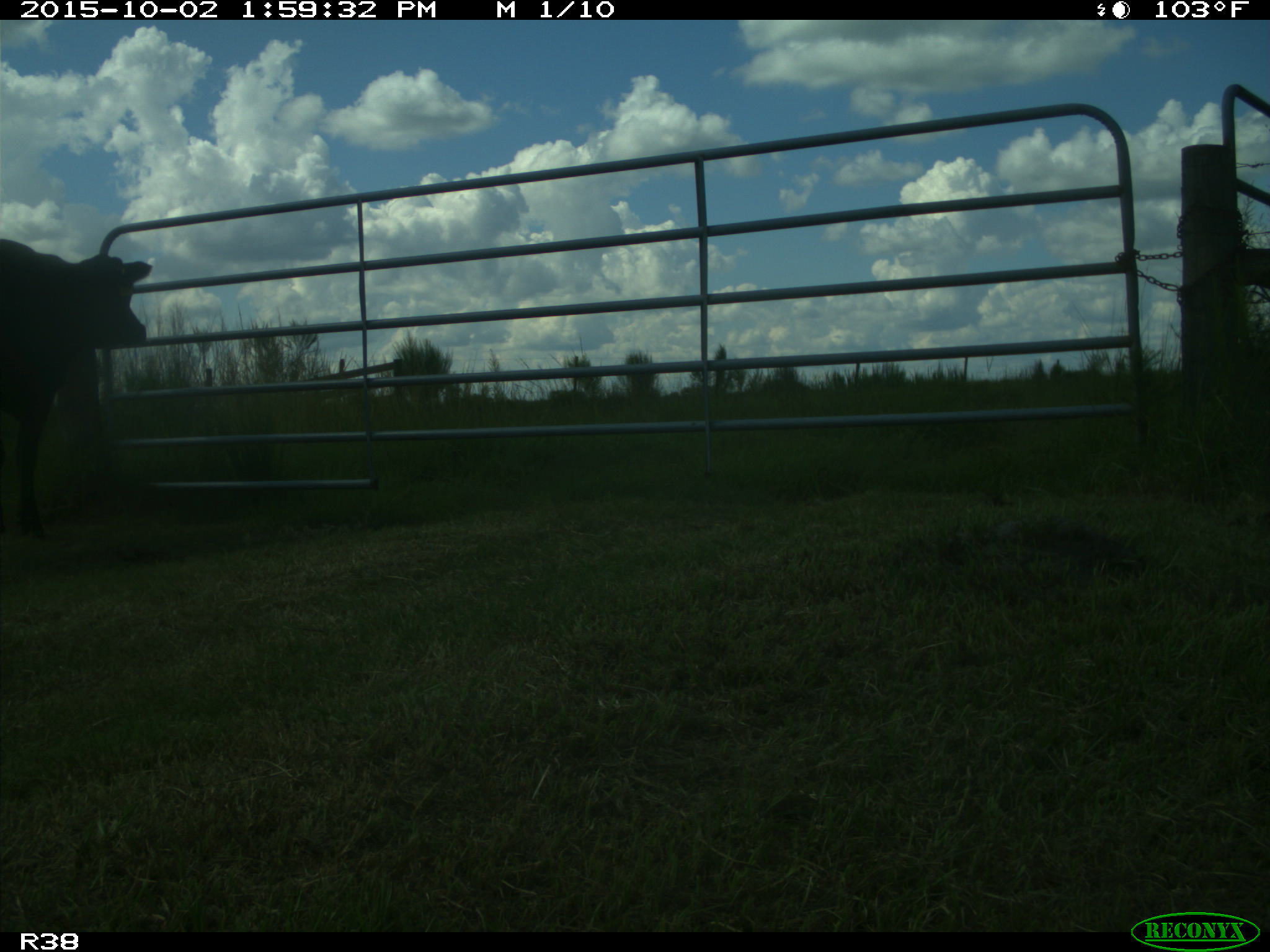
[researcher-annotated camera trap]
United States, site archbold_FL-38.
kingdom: Animalia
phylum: Chordata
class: Mammalia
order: Artiodactyla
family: Bovidae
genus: Bos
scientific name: Bos taurus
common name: domestic cow